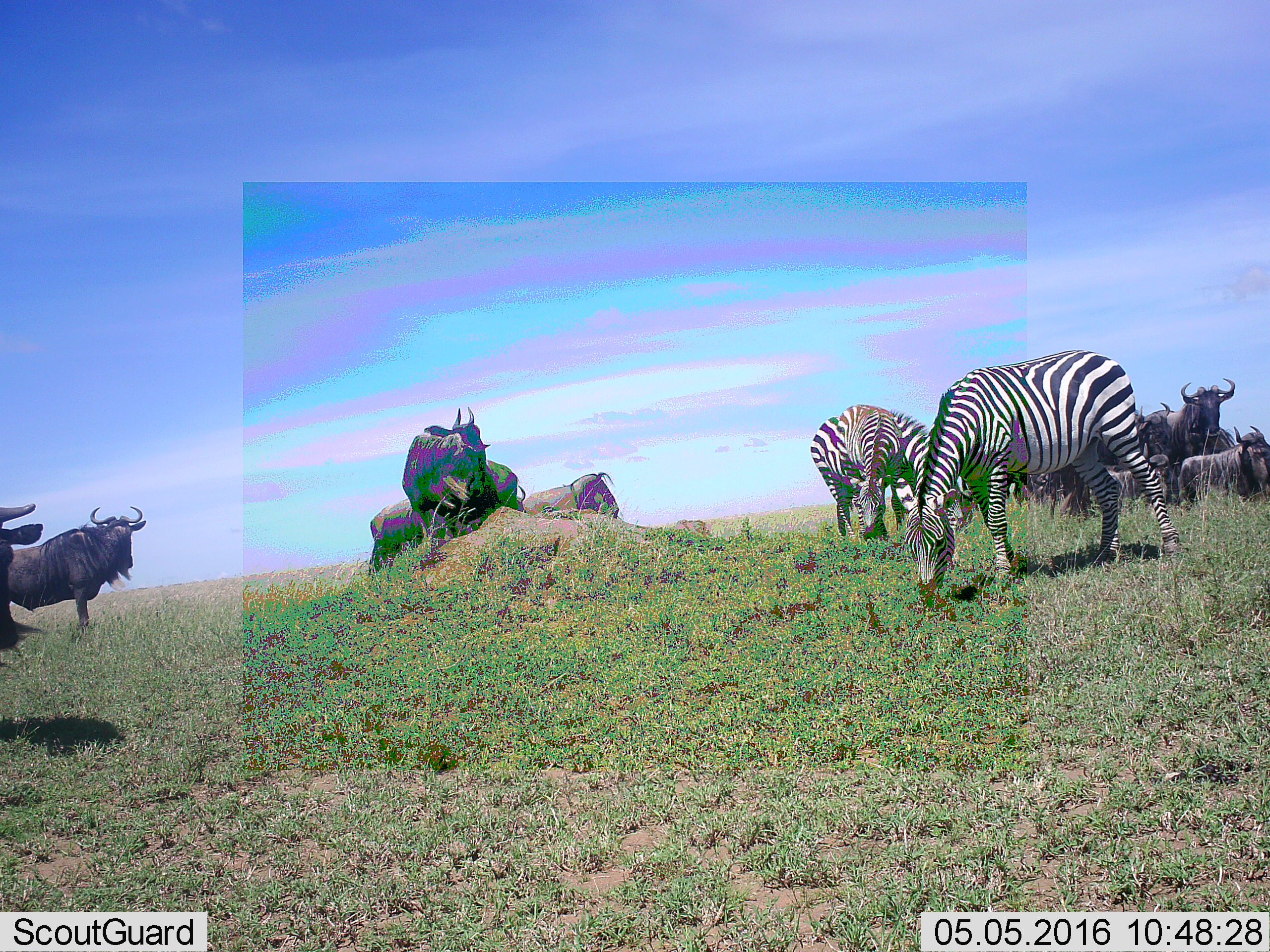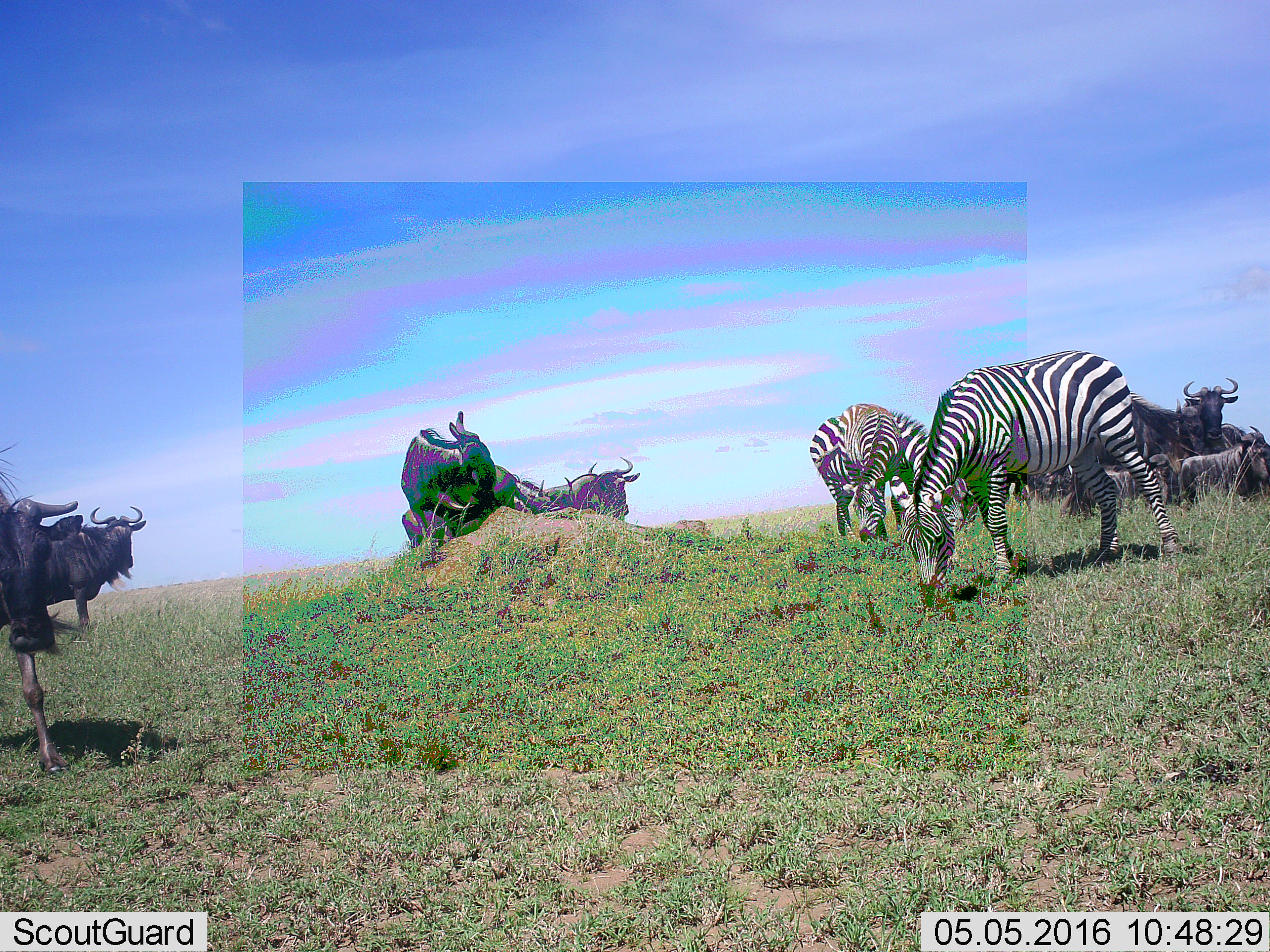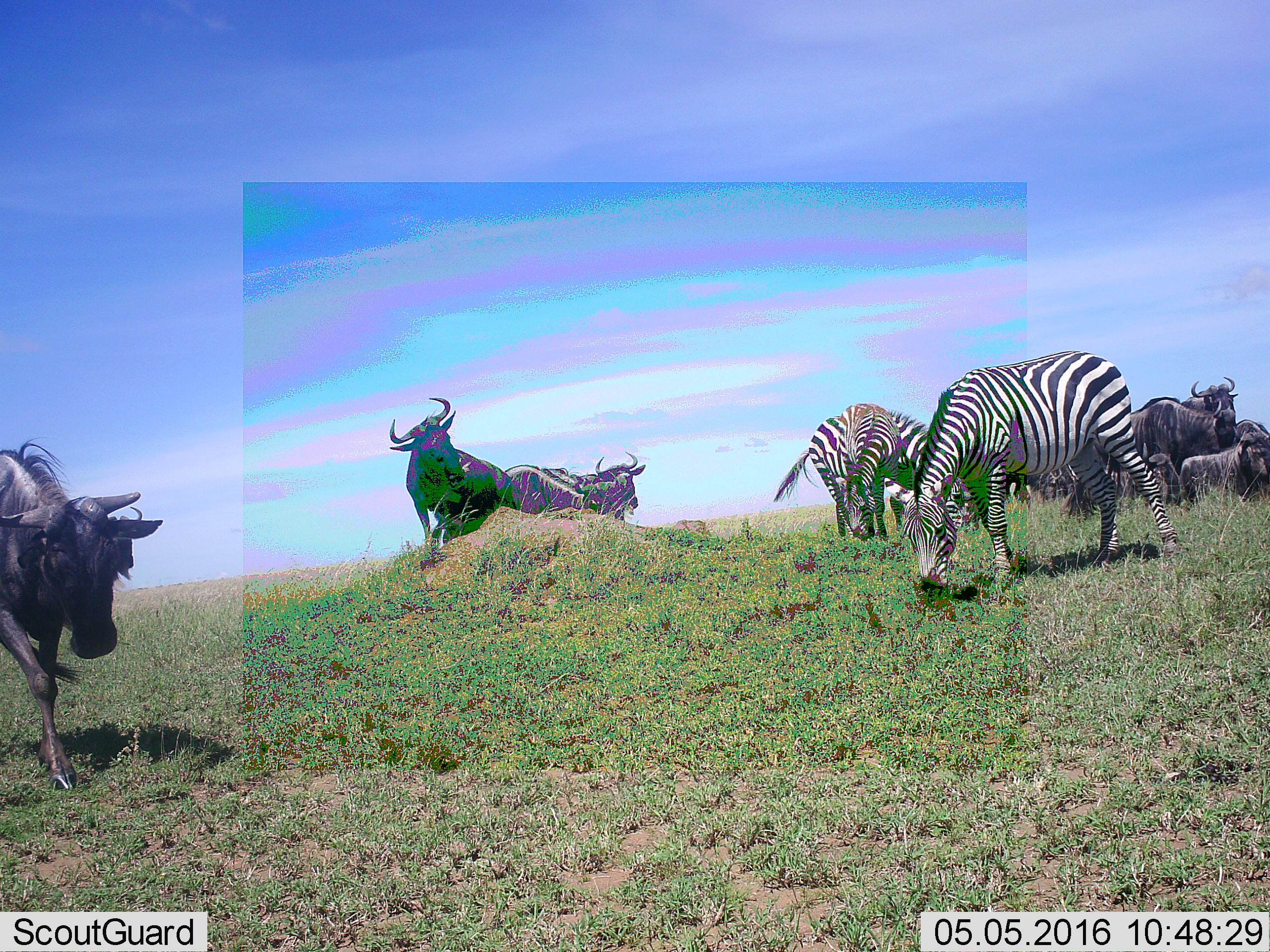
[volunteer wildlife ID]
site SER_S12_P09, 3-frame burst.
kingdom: Animalia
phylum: Chordata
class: Mammalia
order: Artiodactyla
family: Bovidae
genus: Connochaetes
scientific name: Connochaetes taurinus taurinus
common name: blue wildebeest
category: wildebeestblue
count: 9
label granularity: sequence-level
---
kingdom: Animalia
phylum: Chordata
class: Mammalia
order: Perissodactyla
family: Equidae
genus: Equus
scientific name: Equus quagga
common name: plains zebra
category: zebraplains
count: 3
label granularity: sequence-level